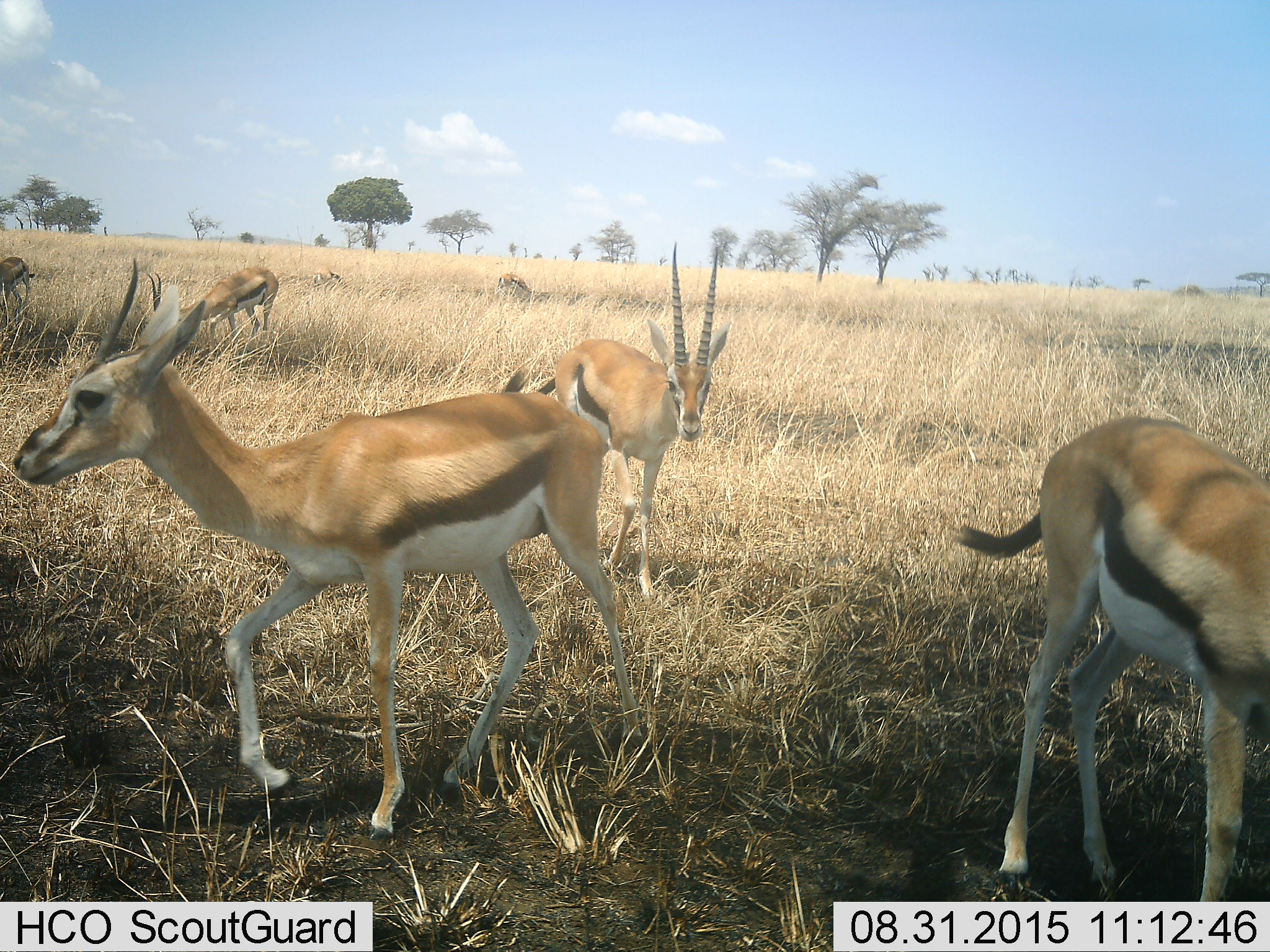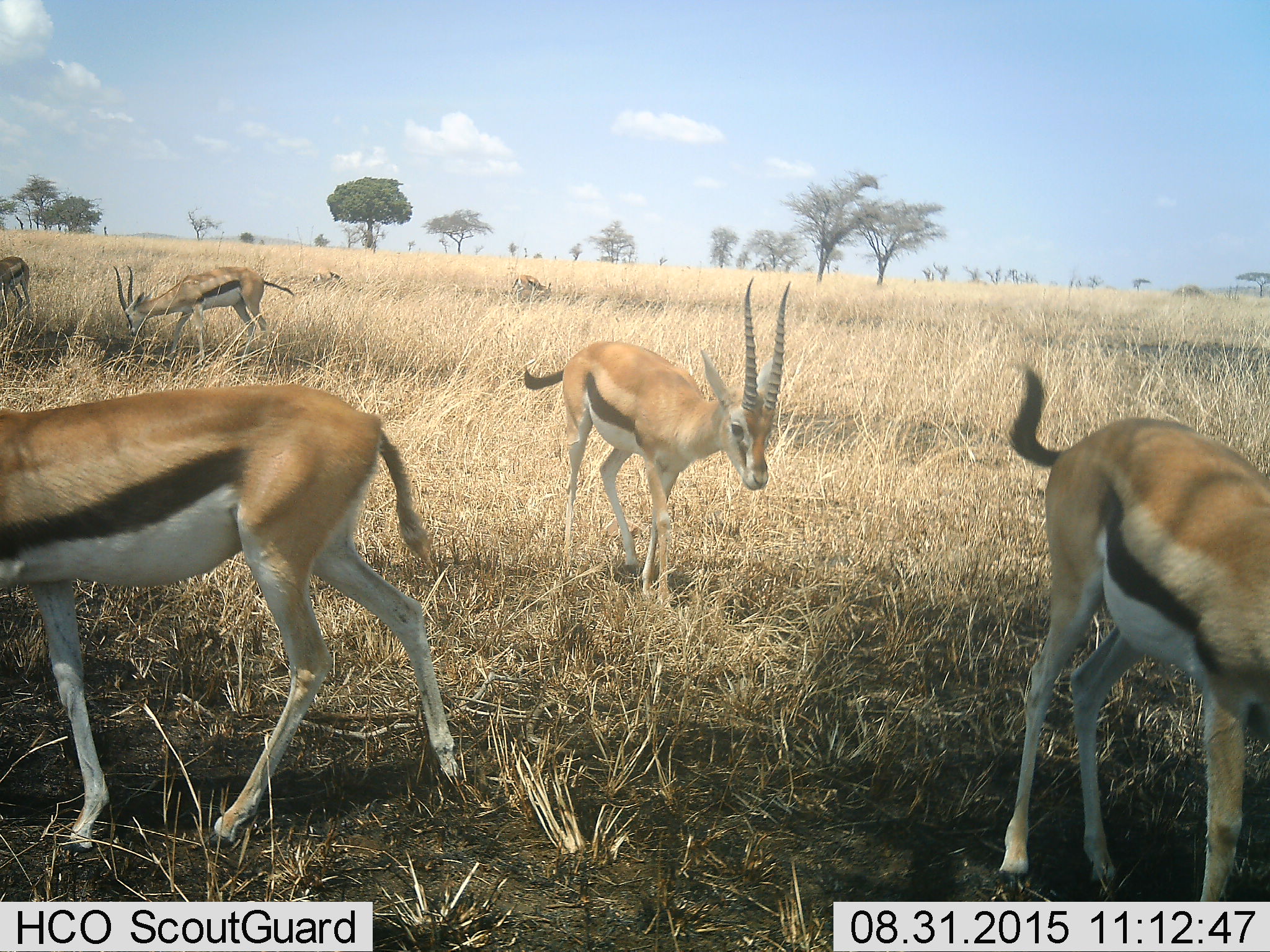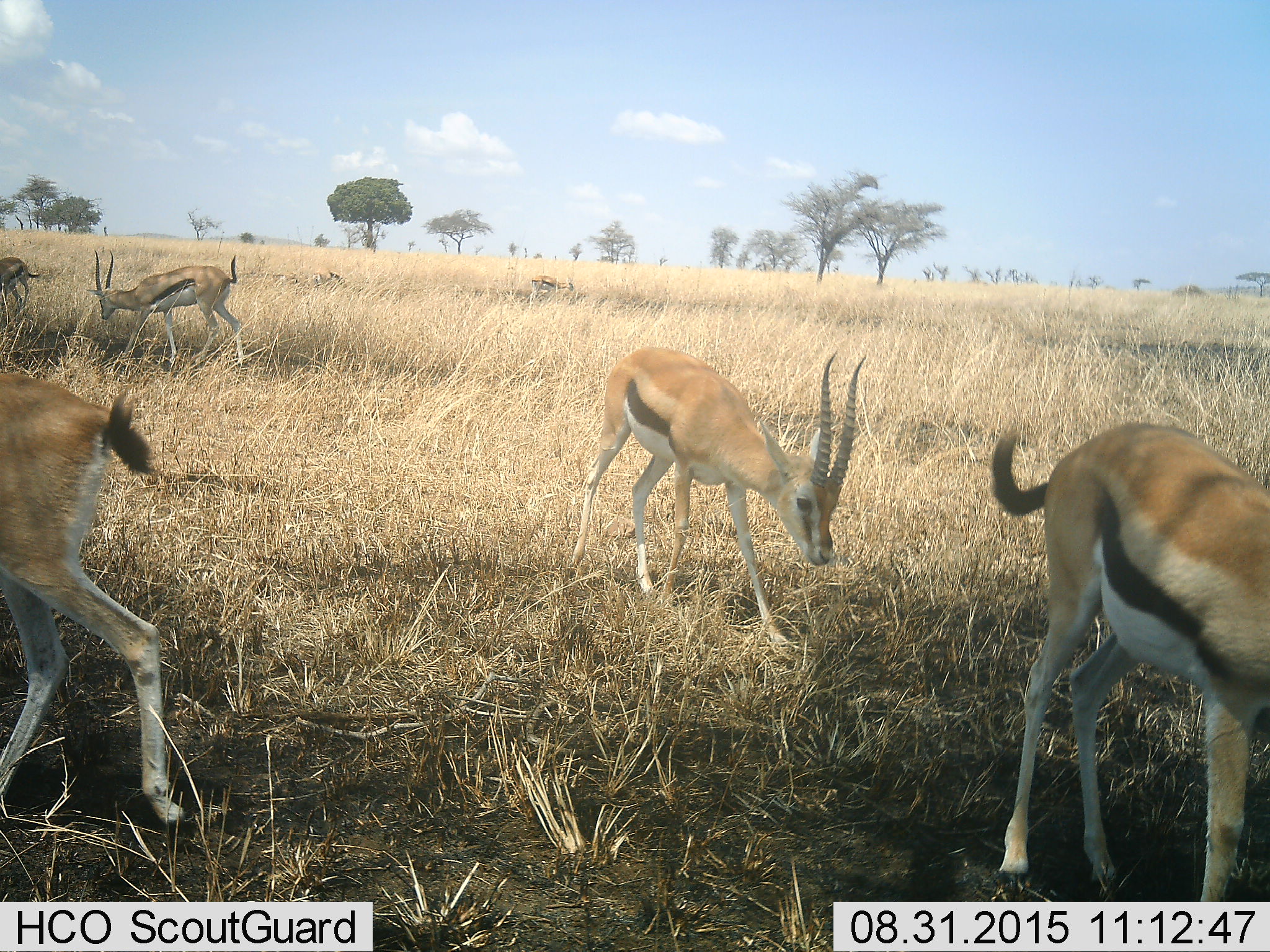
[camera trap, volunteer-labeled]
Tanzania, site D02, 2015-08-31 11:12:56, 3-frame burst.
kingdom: Animalia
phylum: Chordata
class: Mammalia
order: Artiodactyla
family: Bovidae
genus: Eudorcas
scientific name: Eudorcas thomsonii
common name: thomson's gazelle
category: gazellethomsons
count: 6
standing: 60%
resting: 13%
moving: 80%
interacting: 13%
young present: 13%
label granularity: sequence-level